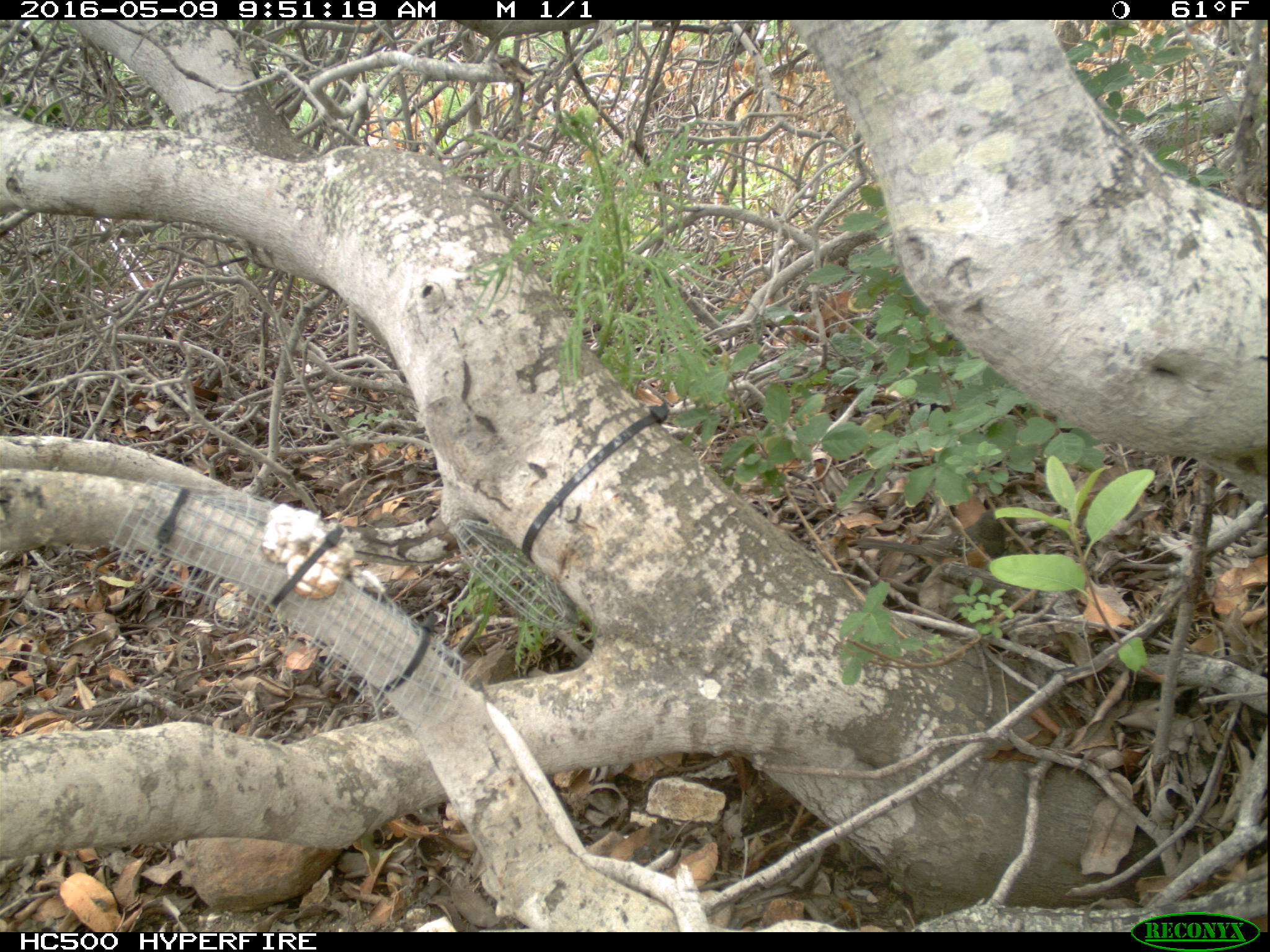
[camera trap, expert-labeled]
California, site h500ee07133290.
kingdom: Animalia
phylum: Chordata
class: Aves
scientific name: Aves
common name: bird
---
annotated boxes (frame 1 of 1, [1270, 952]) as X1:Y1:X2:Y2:
bird: 849:509:1019:582